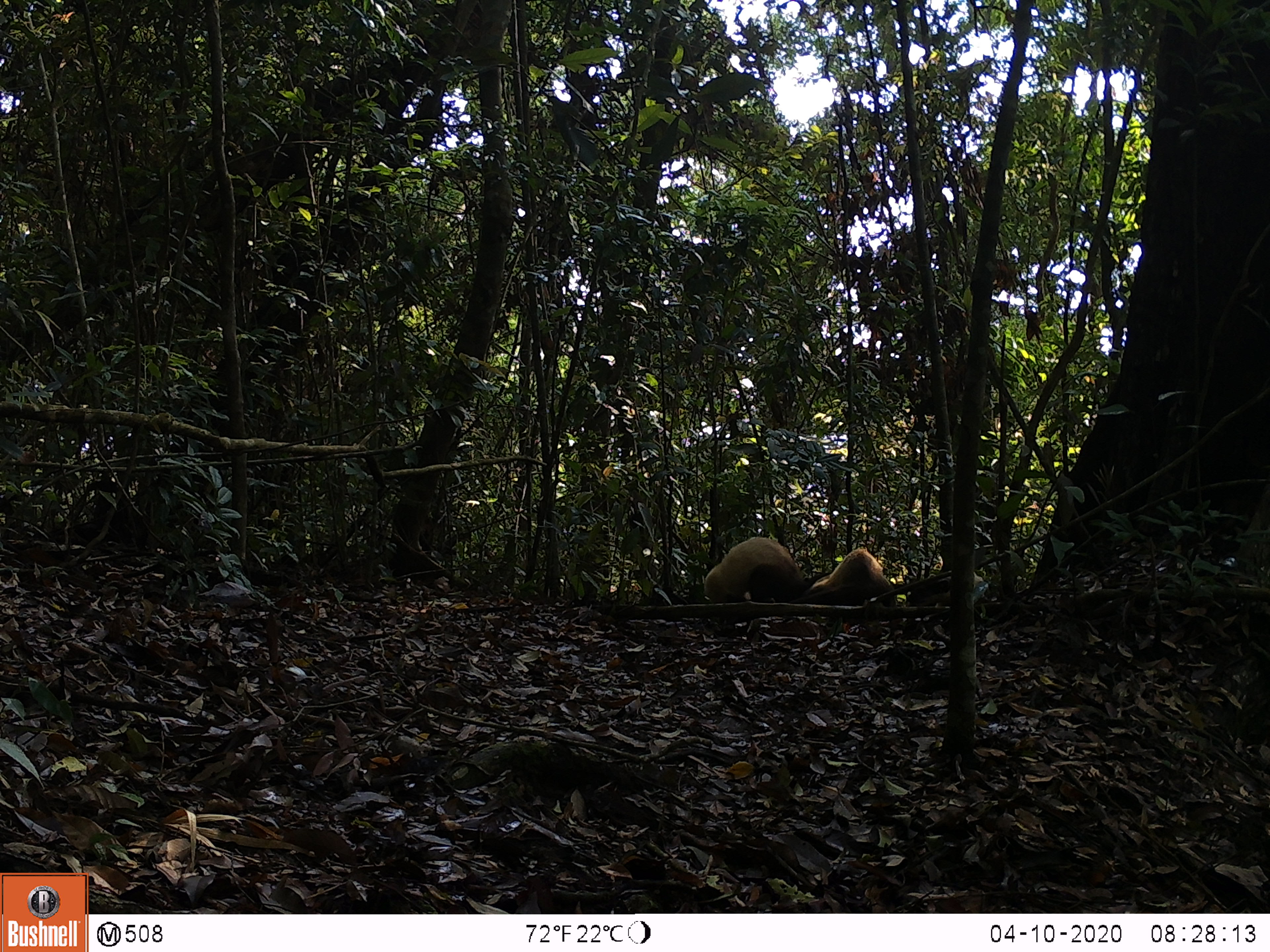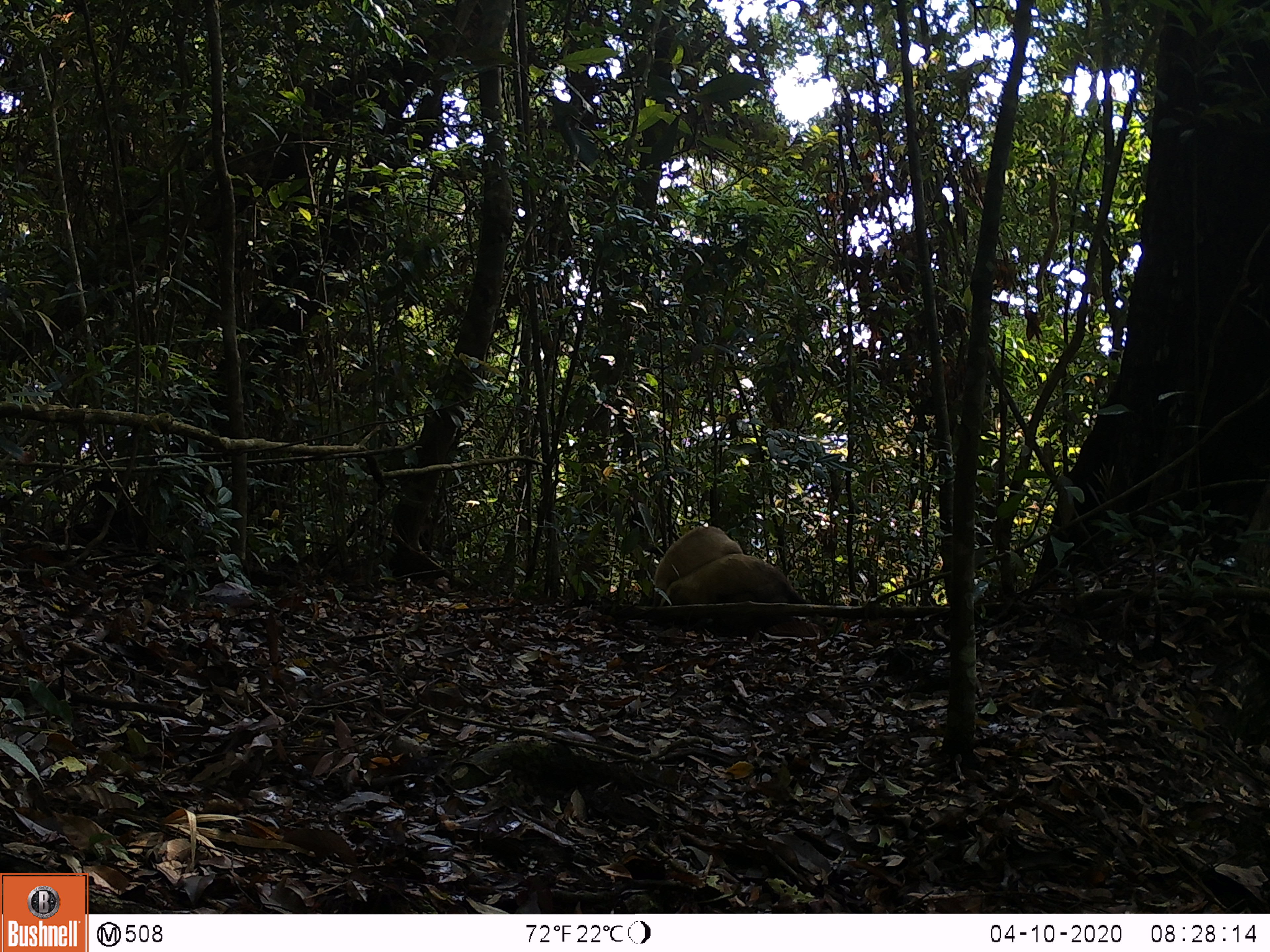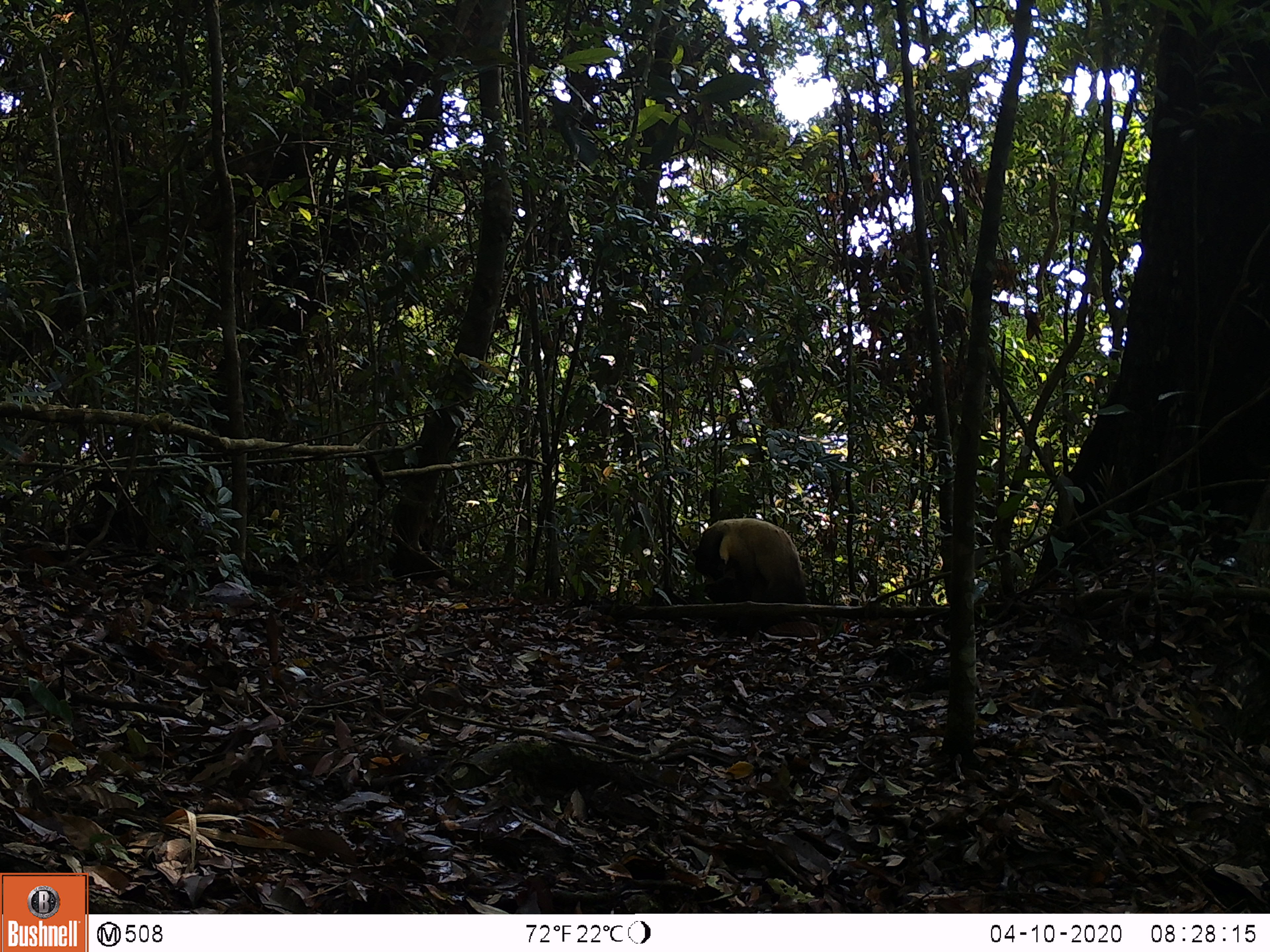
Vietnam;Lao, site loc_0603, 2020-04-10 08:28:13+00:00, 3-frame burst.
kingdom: Animalia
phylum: Chordata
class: Mammalia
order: Carnivora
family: Mustelidae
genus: Martes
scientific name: Martes flavigula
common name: yellow-throated marten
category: yellow throated marten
Yellow throated marten (yellow-throated marten) (Martes flavigula). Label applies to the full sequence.